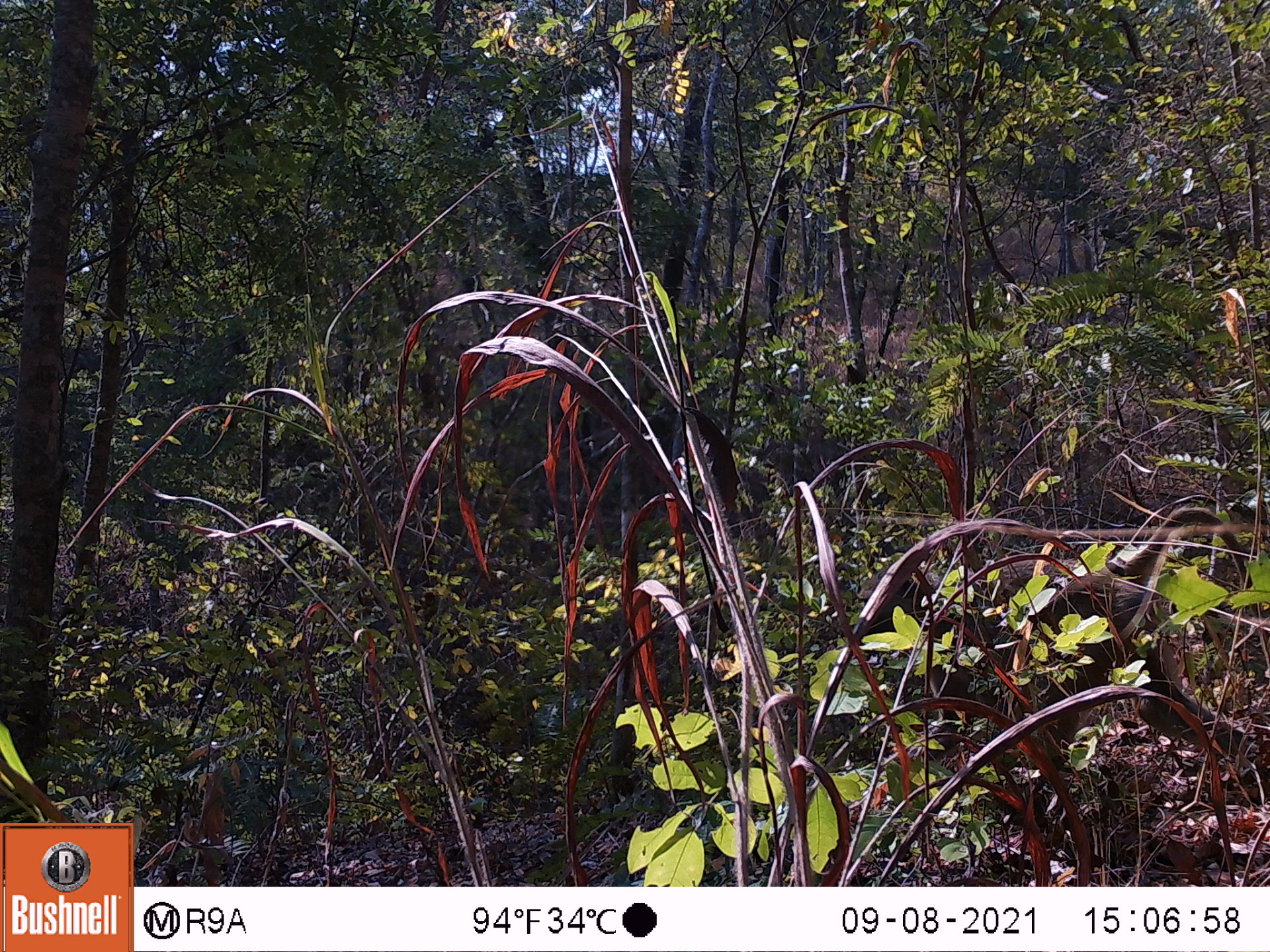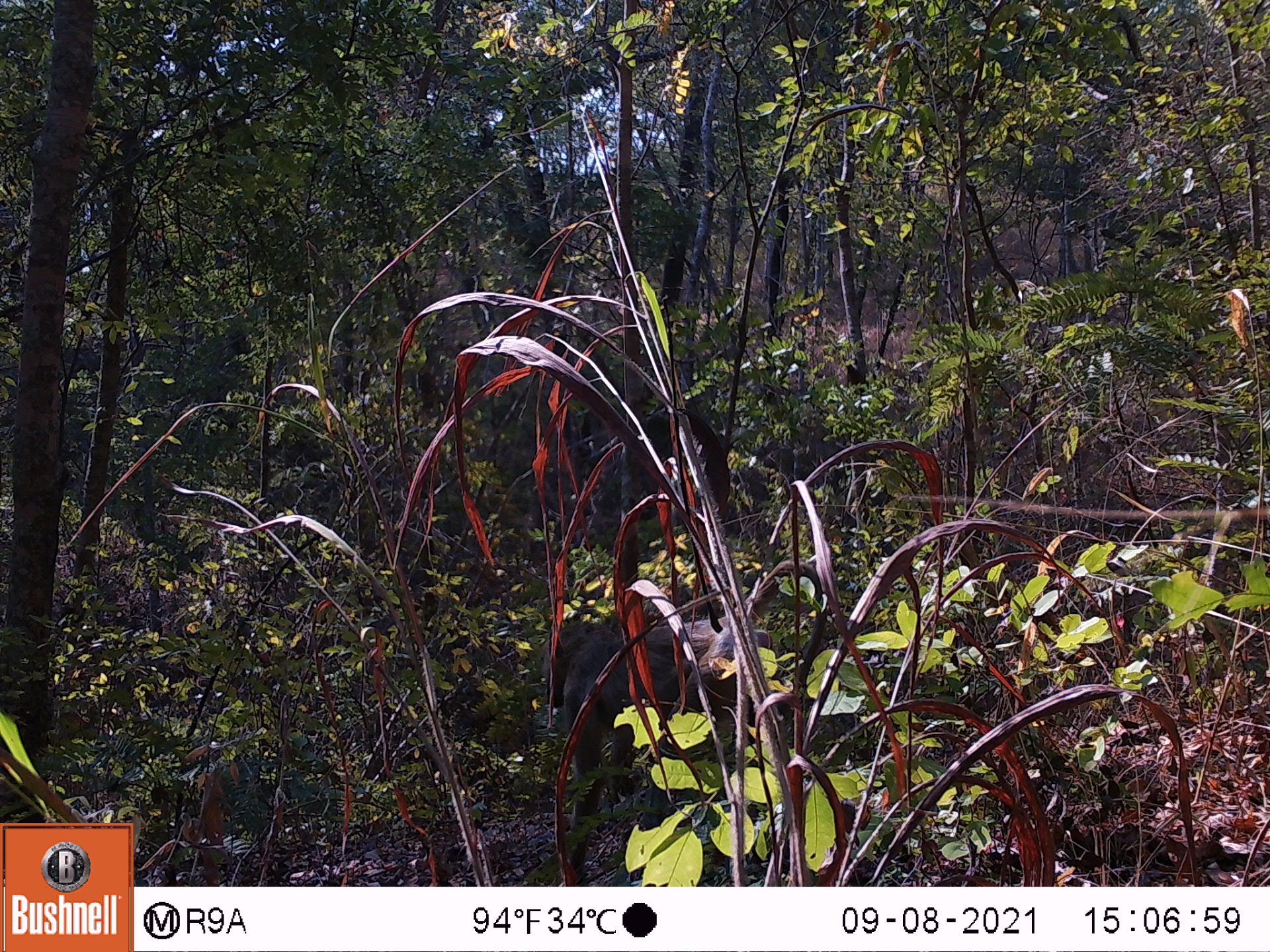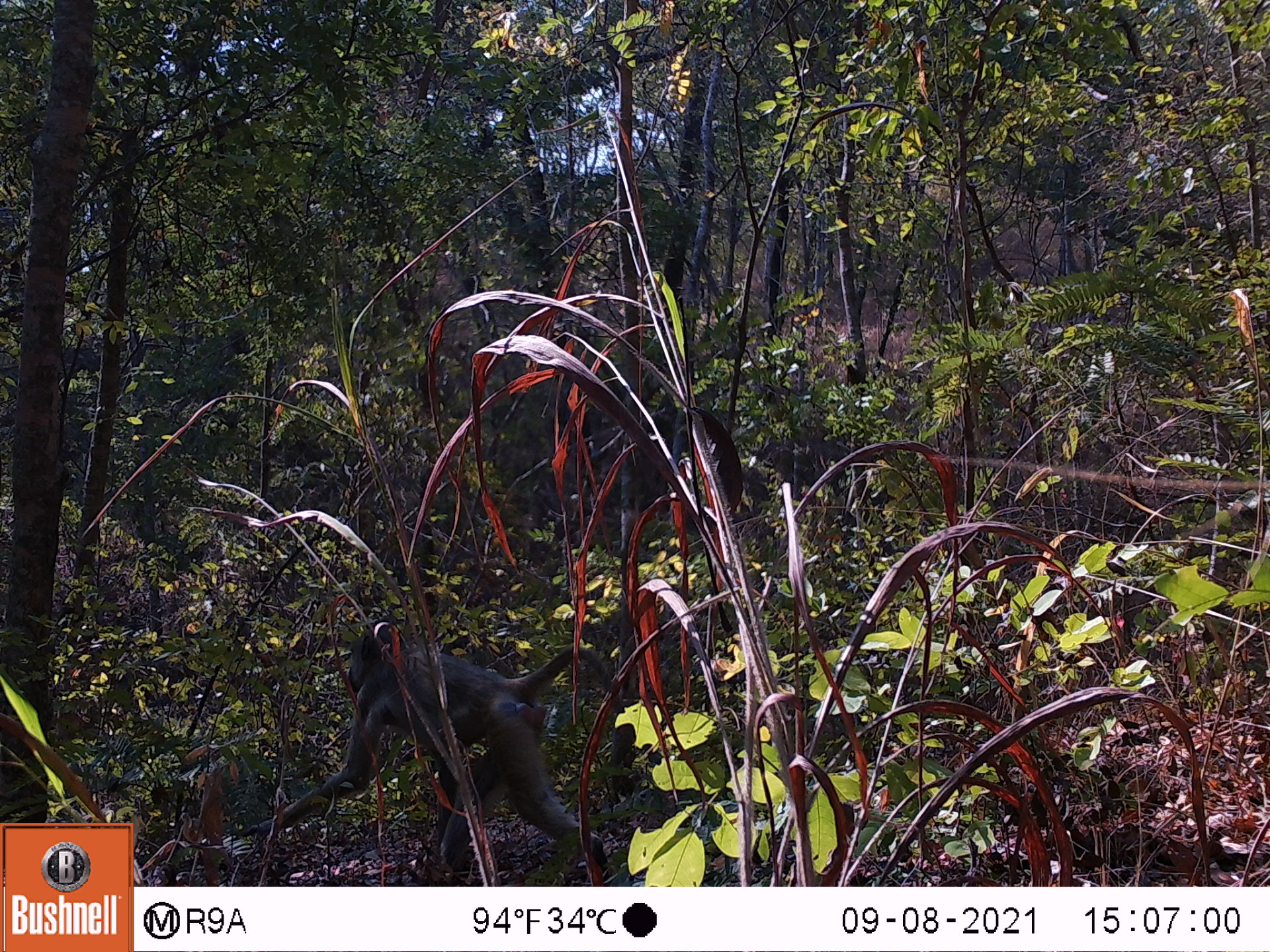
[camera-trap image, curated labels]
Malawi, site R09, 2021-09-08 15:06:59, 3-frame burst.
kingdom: Animalia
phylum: Chordata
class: Mammalia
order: Primates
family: Cercopithecidae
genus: Papio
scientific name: Papio cynocephalus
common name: yellow baboon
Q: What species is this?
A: Yellow baboon (Papio cynocephalus).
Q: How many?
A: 1.